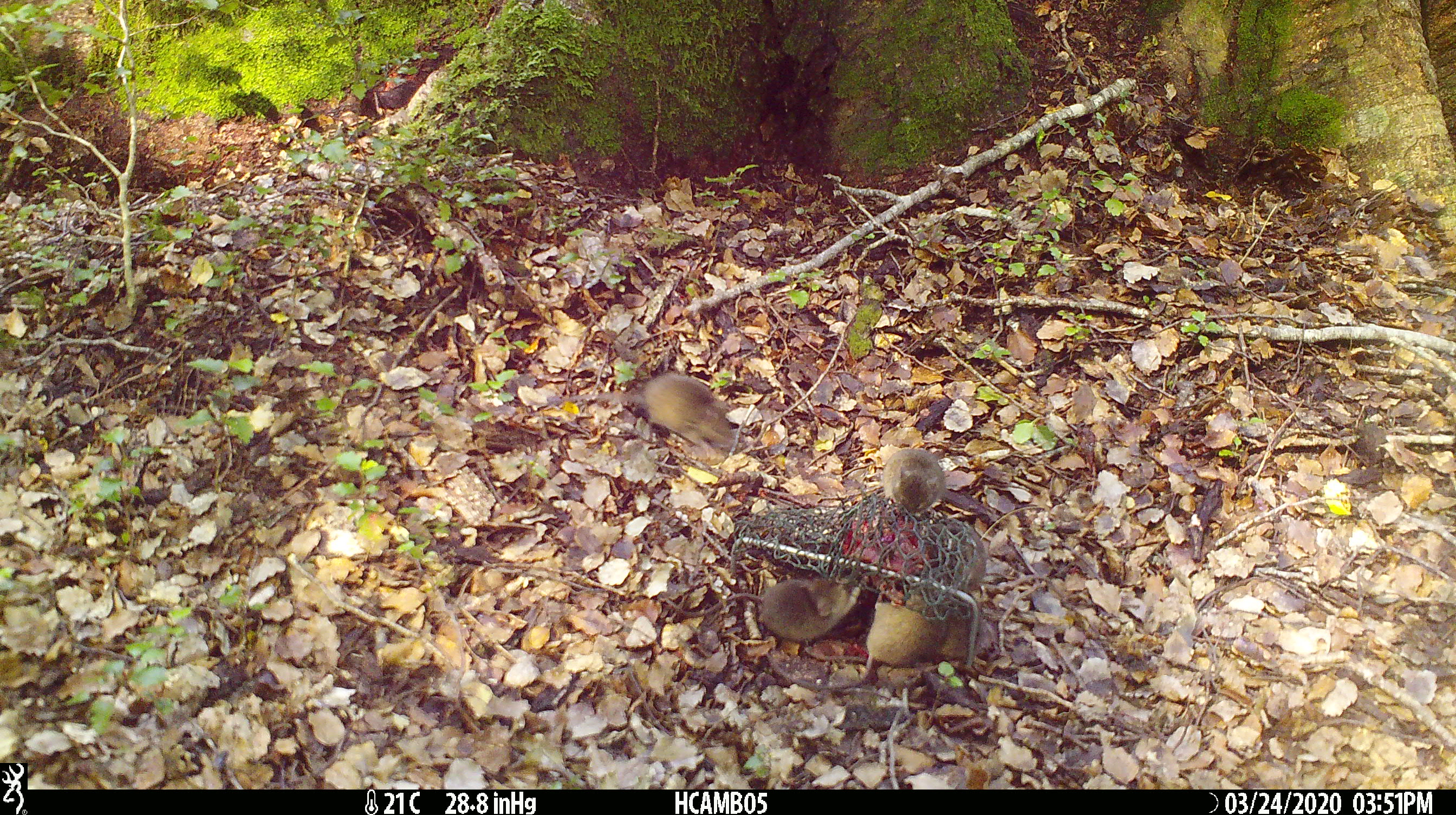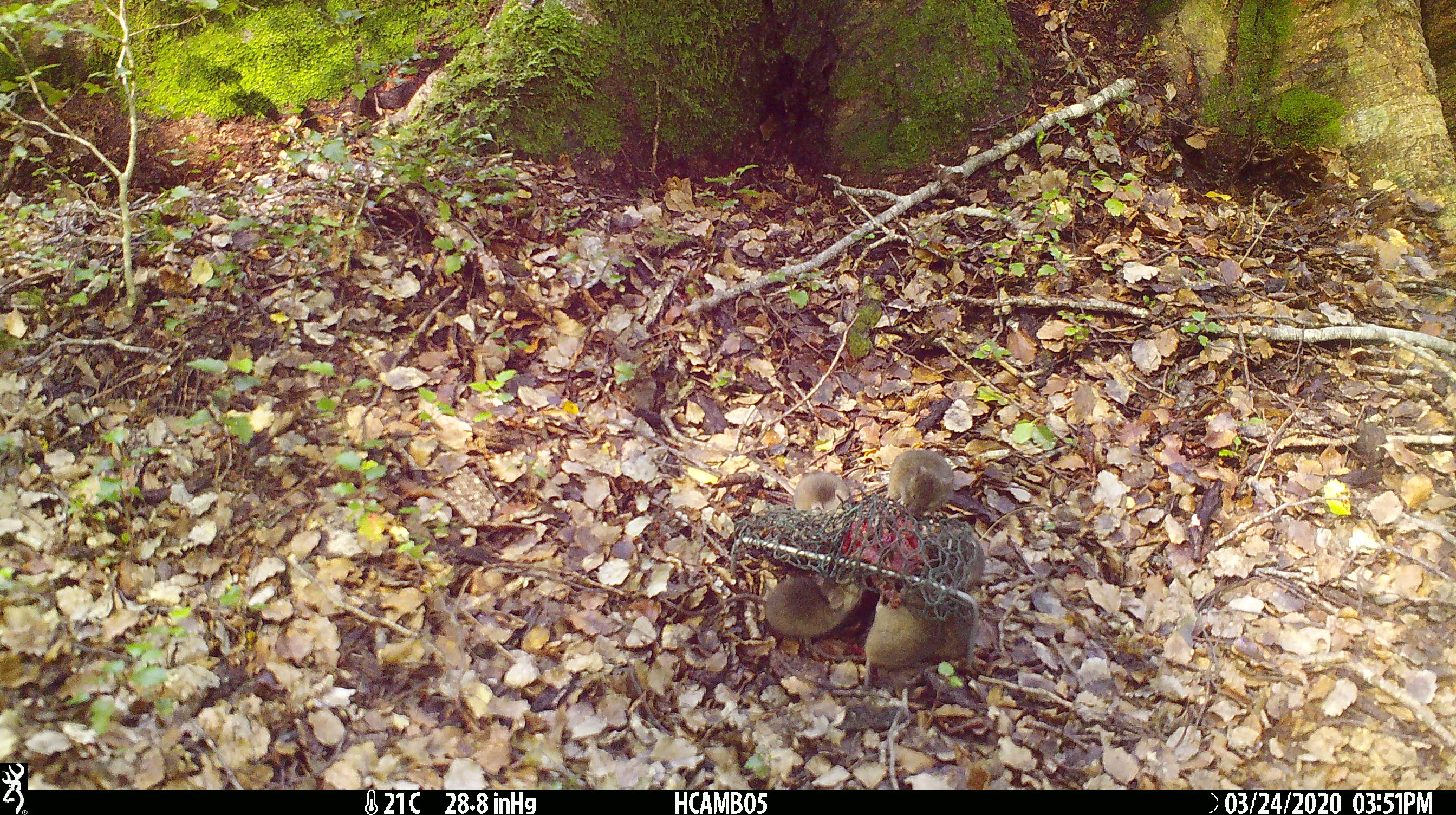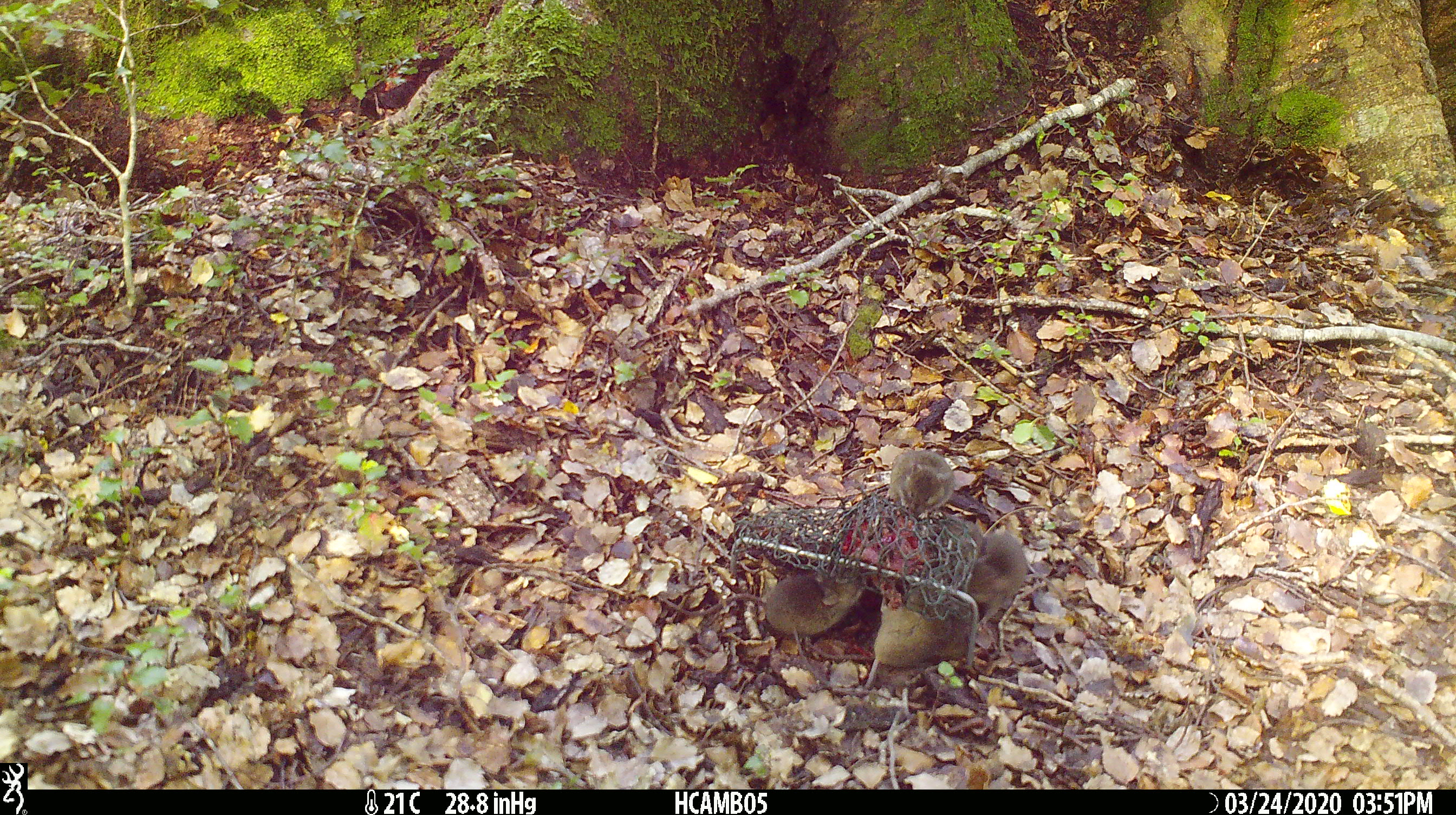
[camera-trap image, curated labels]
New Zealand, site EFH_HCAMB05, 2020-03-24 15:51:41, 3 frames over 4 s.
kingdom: Animalia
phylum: Chordata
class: Mammalia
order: Rodentia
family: Muridae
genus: Mus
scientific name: Mus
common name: mouse